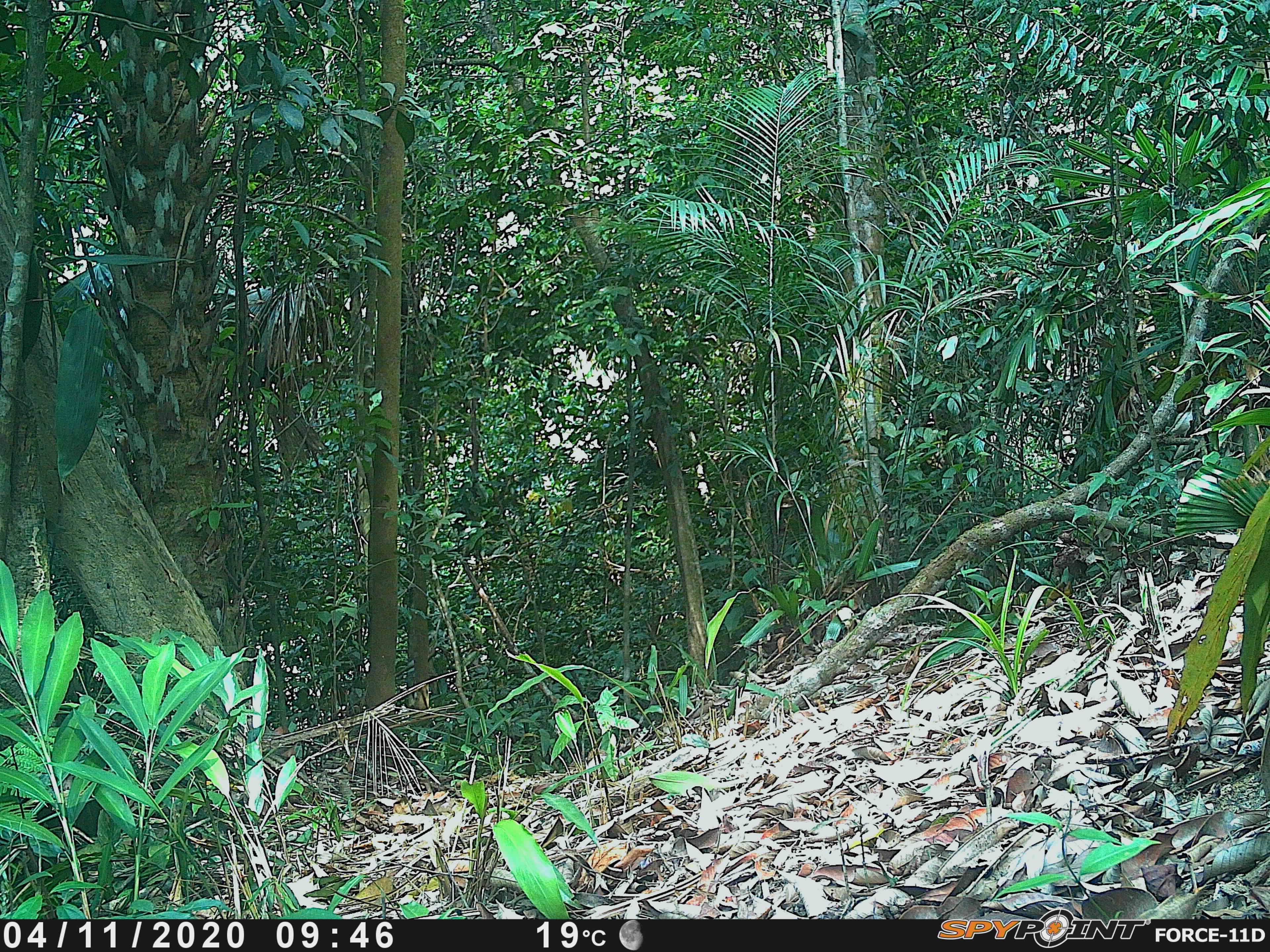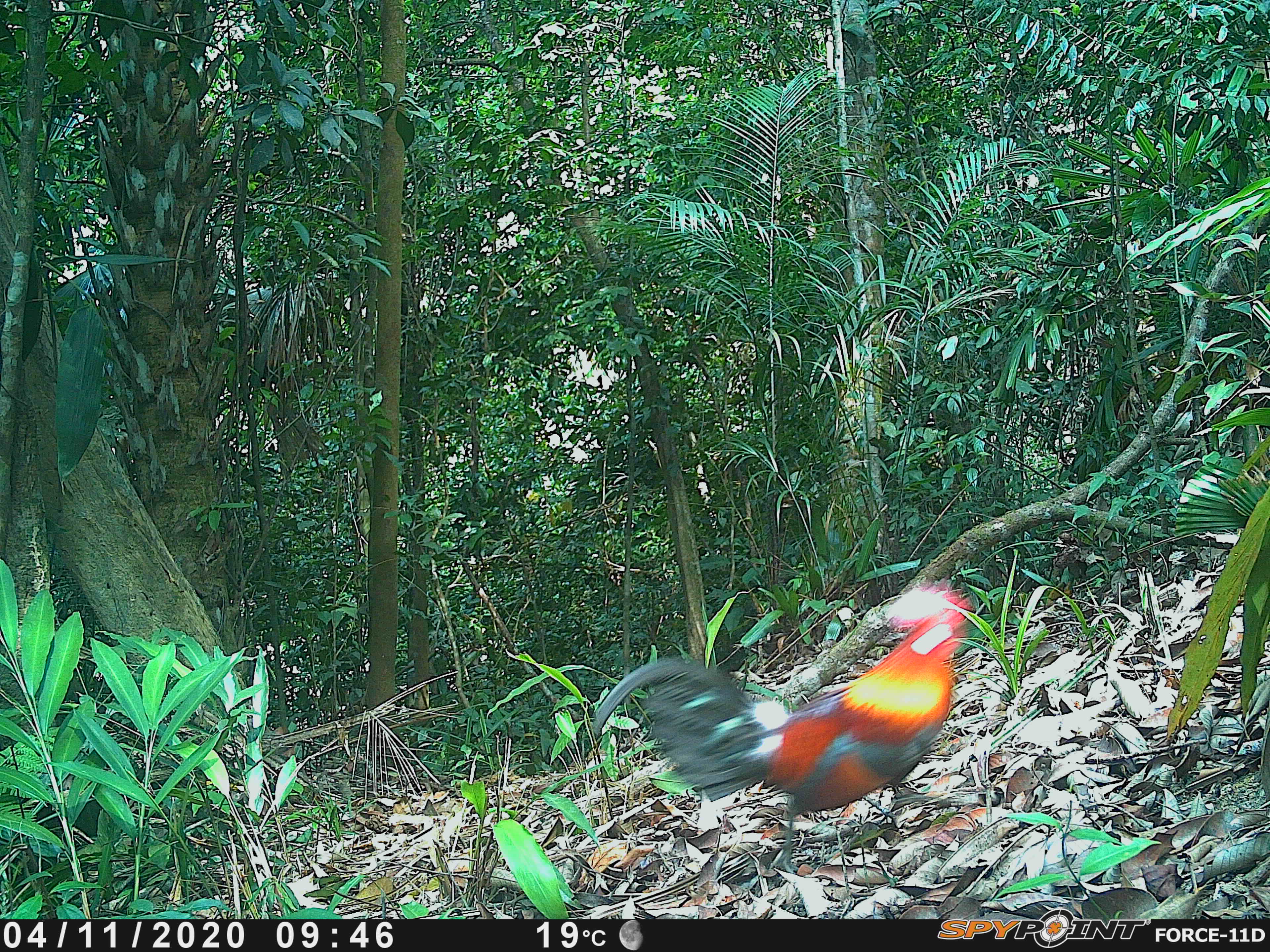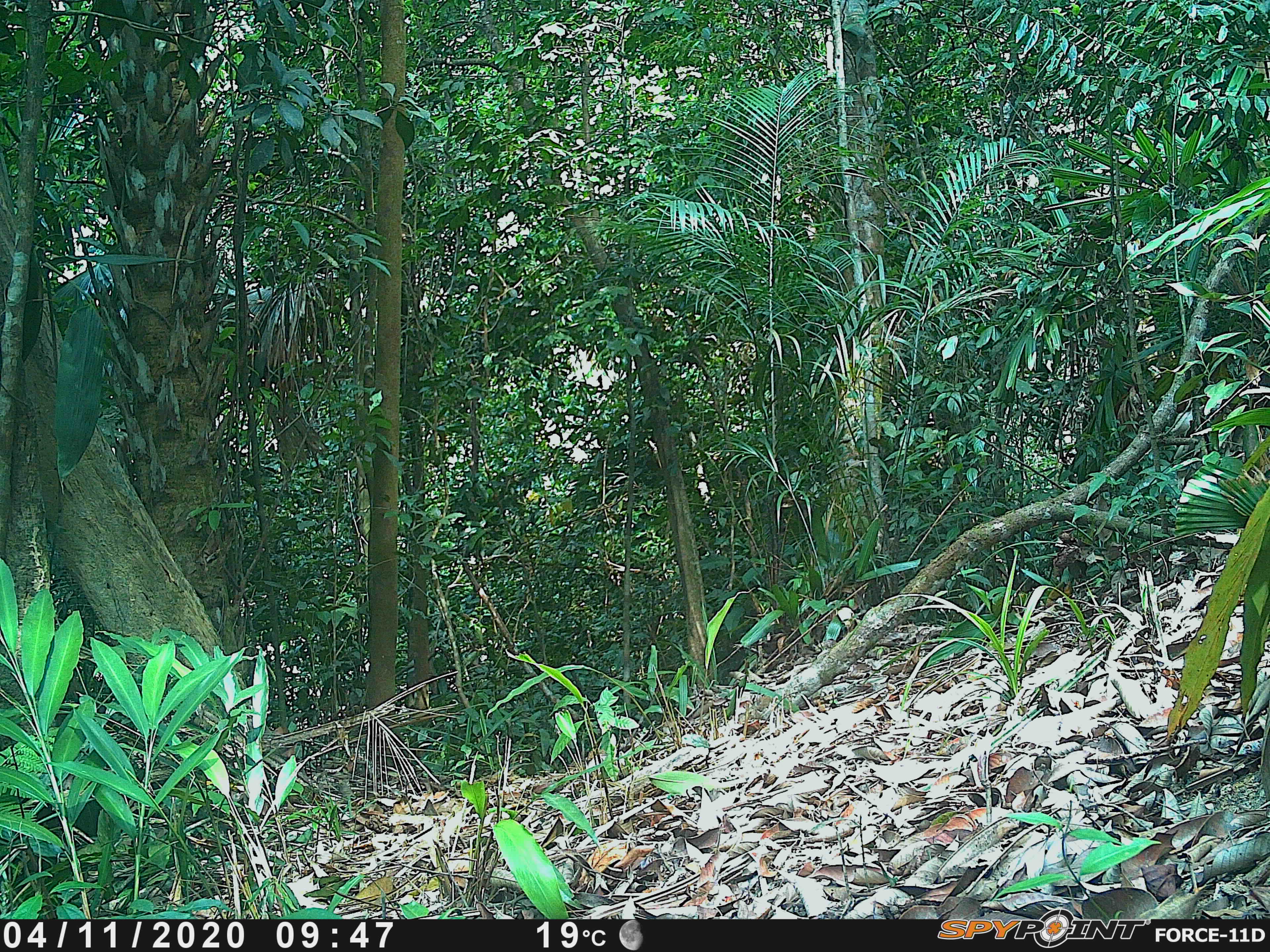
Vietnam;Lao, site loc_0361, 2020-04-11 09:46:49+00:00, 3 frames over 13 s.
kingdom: Animalia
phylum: Chordata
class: Aves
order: Galliformes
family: Phasianidae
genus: Gallus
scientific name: Gallus gallus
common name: red junglefowl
Red junglefowl (Gallus gallus). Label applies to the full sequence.